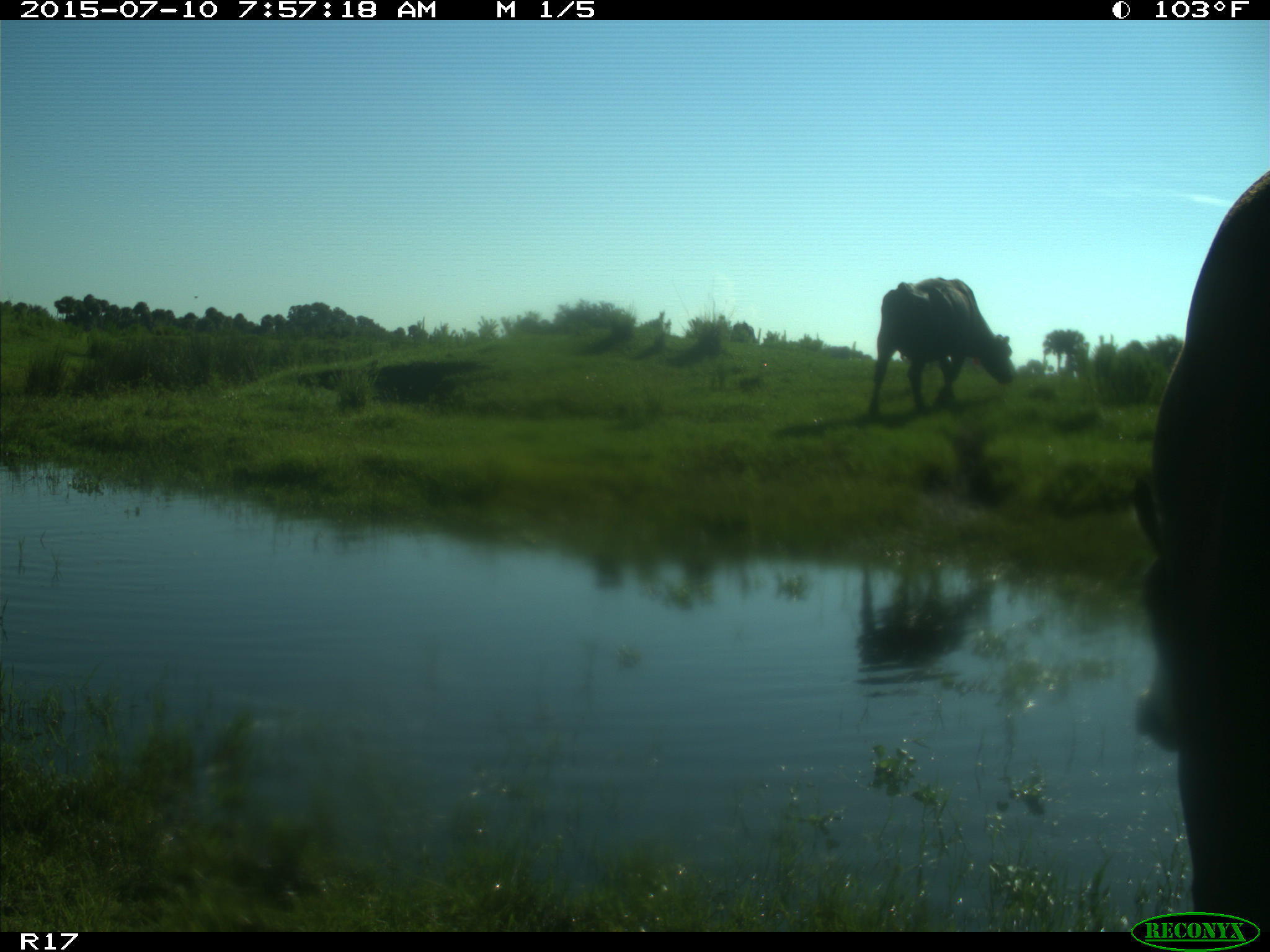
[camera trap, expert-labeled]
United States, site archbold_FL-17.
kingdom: Animalia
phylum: Chordata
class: Mammalia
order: Artiodactyla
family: Bovidae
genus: Bos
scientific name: Bos taurus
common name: domestic cow